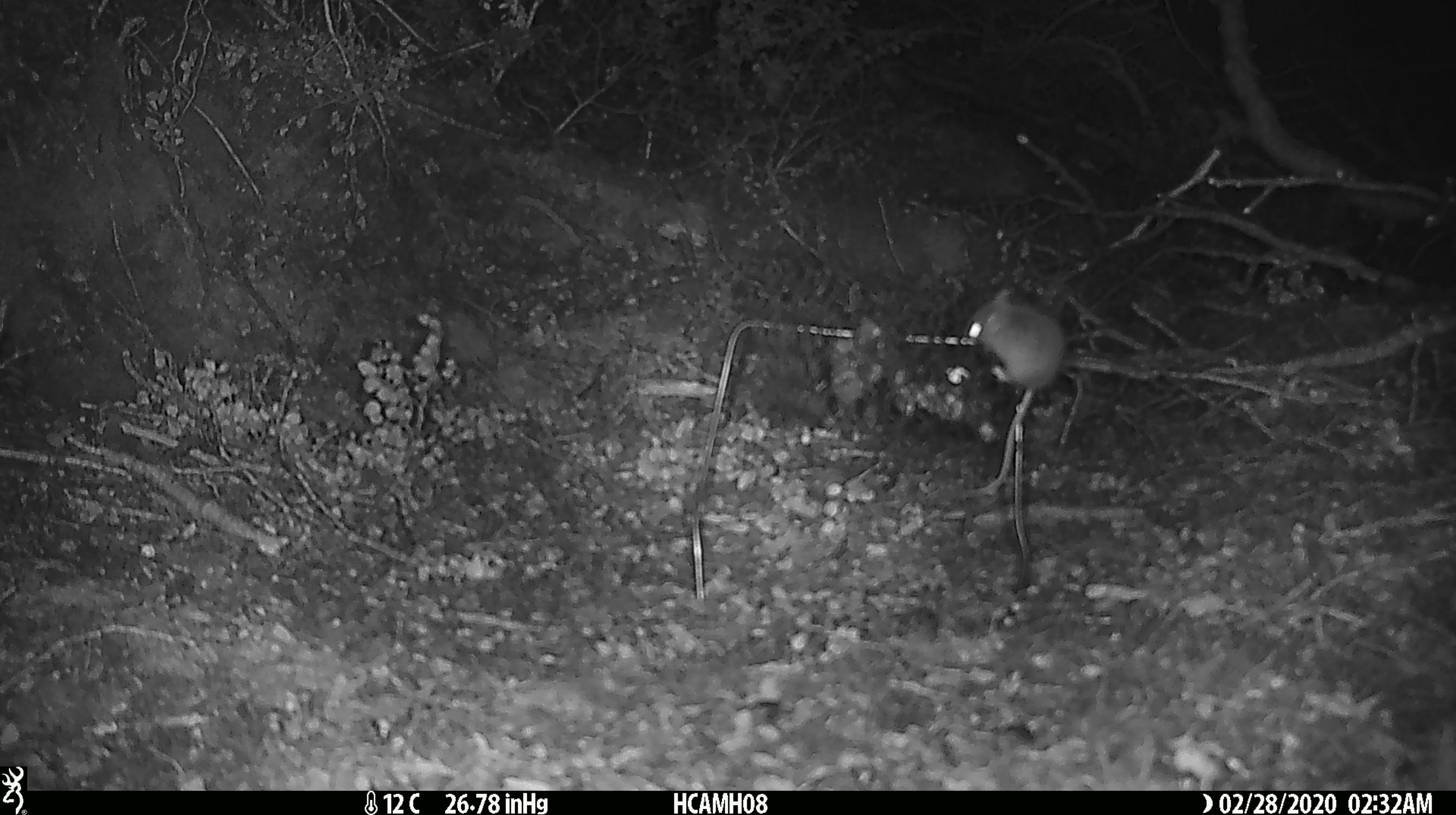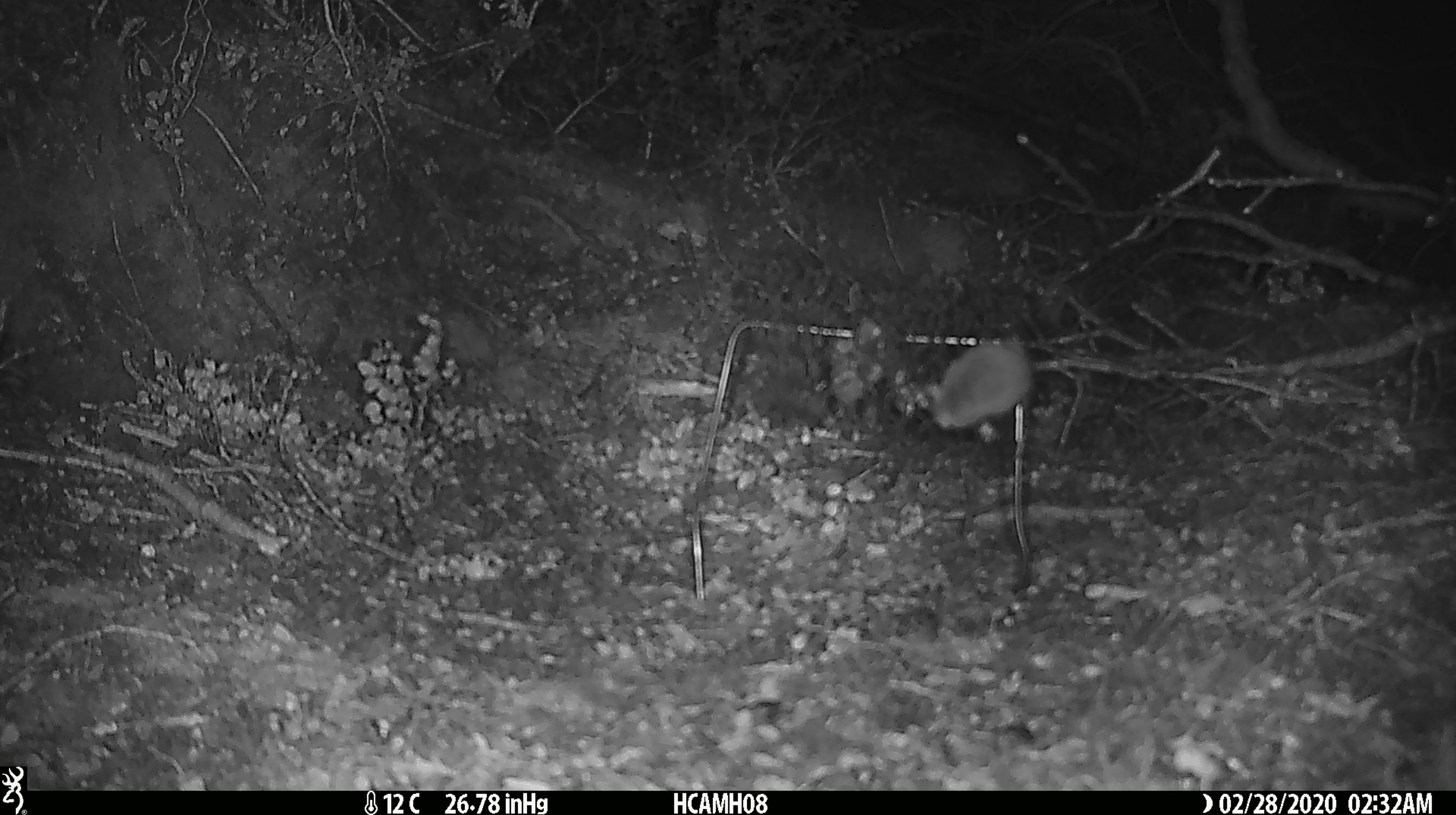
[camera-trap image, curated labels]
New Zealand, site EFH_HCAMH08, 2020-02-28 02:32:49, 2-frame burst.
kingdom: Animalia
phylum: Chordata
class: Mammalia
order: Rodentia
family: Muridae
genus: Mus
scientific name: Mus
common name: mouse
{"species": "mouse (Mus)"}